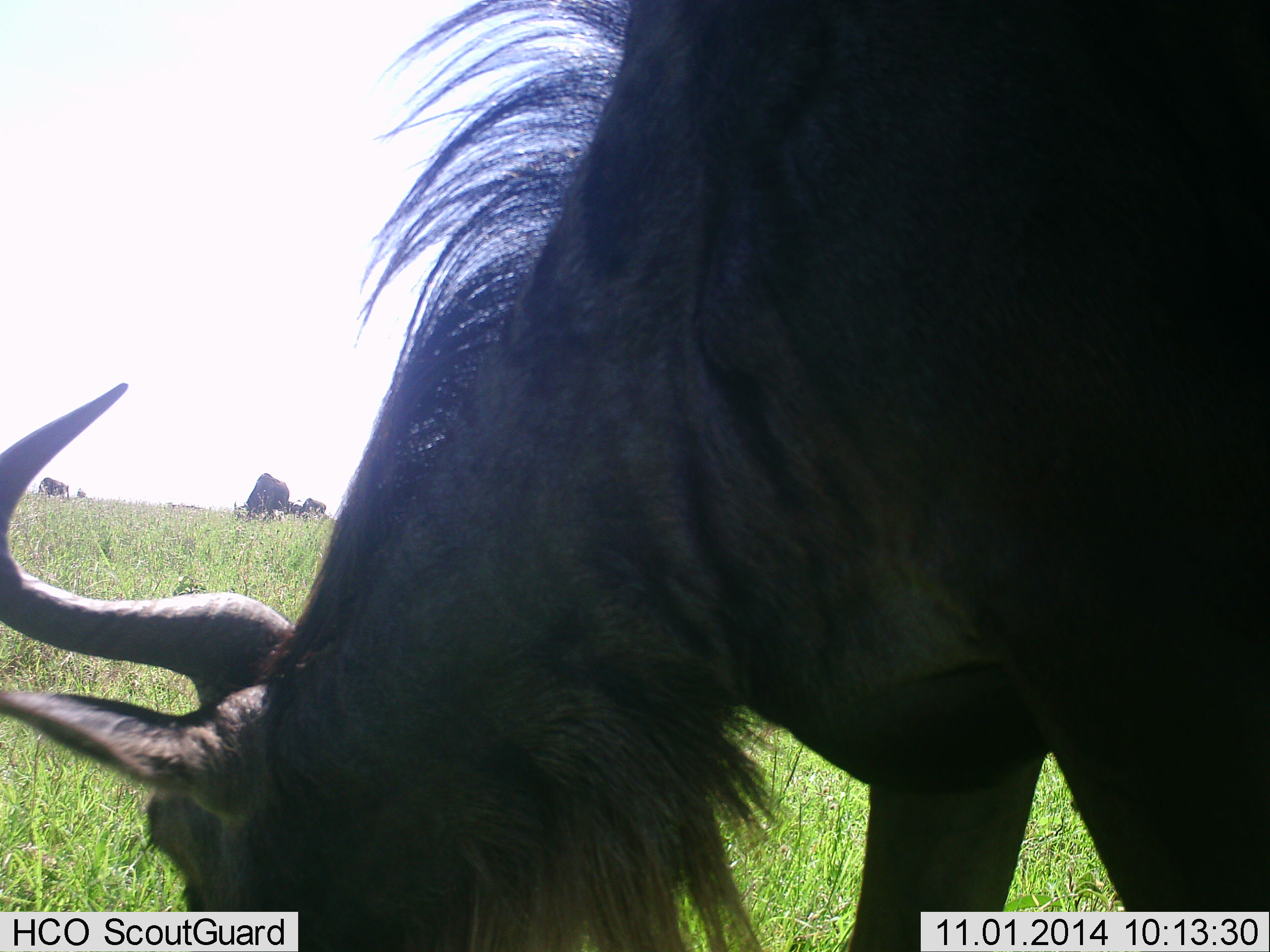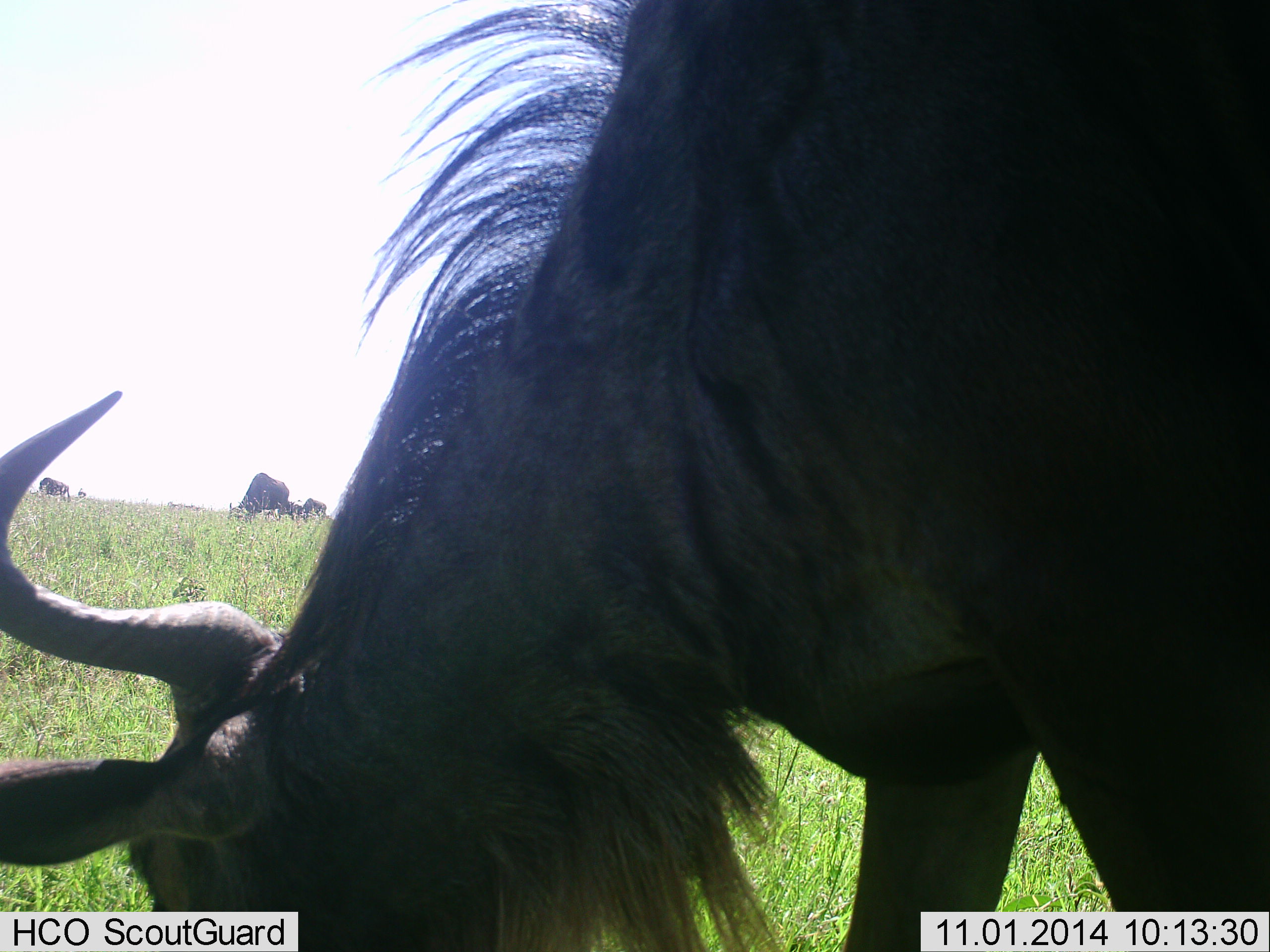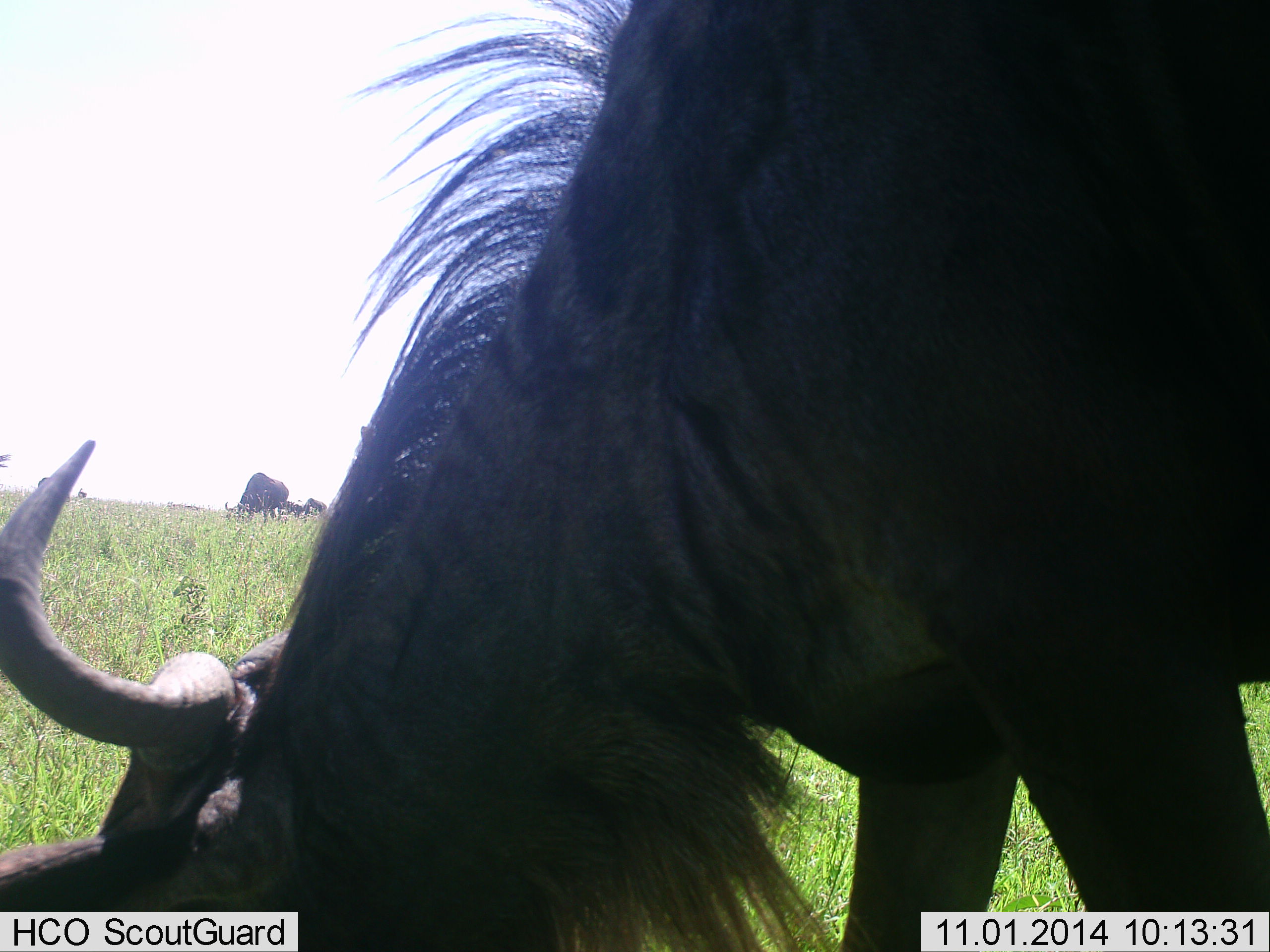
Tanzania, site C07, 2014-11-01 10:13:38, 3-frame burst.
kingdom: Animalia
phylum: Chordata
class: Mammalia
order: Artiodactyla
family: Bovidae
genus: Connochaetes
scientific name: Connochaetes taurinus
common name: blue wildebeest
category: wildebeest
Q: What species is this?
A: Wildebeest (blue wildebeest) (Connochaetes taurinus).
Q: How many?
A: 4.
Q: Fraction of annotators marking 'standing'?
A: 20%.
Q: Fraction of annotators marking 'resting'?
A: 0%.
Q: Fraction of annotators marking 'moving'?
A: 10%.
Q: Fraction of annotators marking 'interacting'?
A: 0%.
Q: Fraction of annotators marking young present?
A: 0%.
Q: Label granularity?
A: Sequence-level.